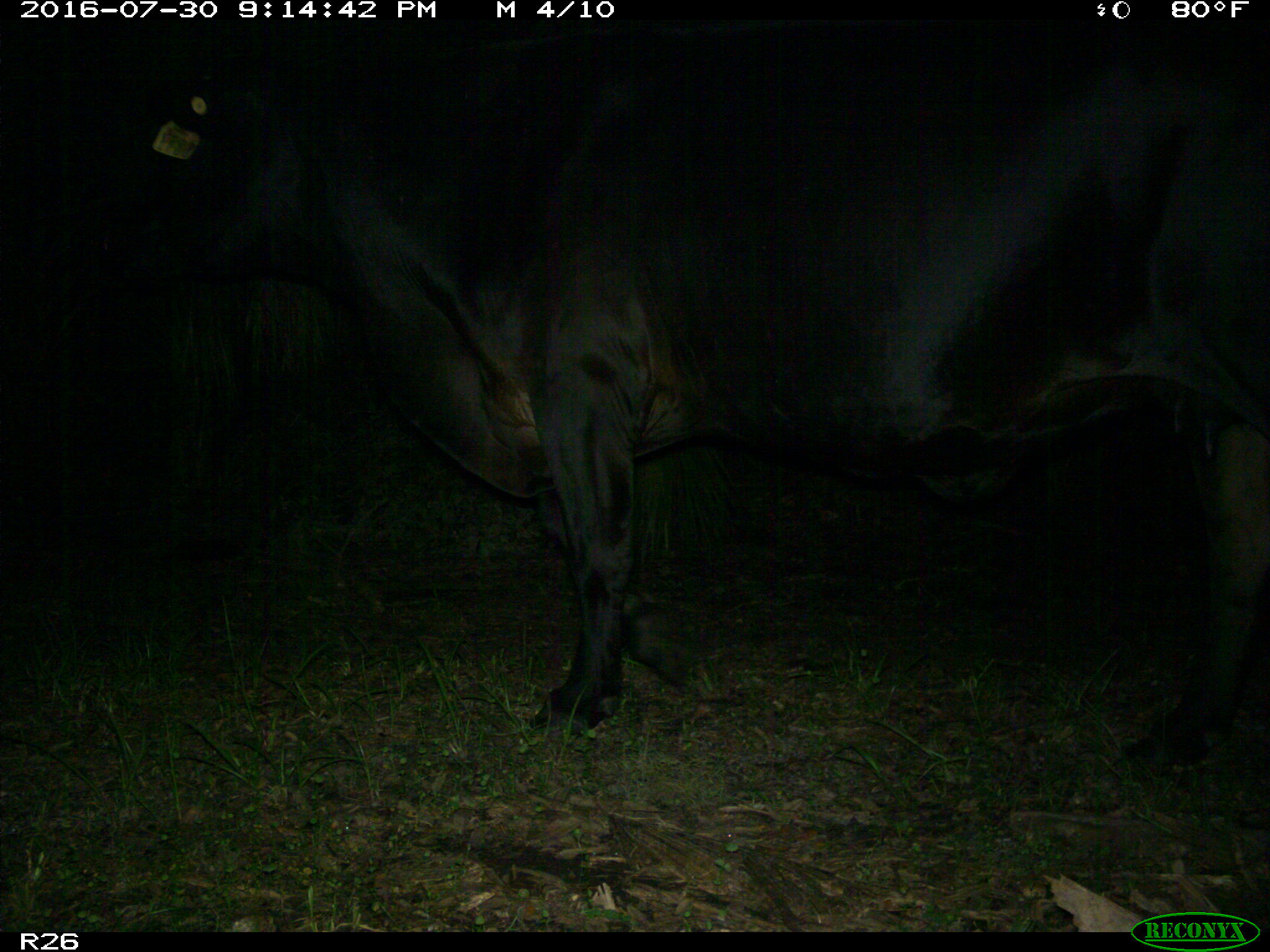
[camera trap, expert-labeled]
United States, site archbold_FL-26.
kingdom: Animalia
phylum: Chordata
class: Mammalia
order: Artiodactyla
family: Bovidae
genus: Bos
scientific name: Bos taurus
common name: domestic cow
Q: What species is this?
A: Bos taurus (domestic cow).